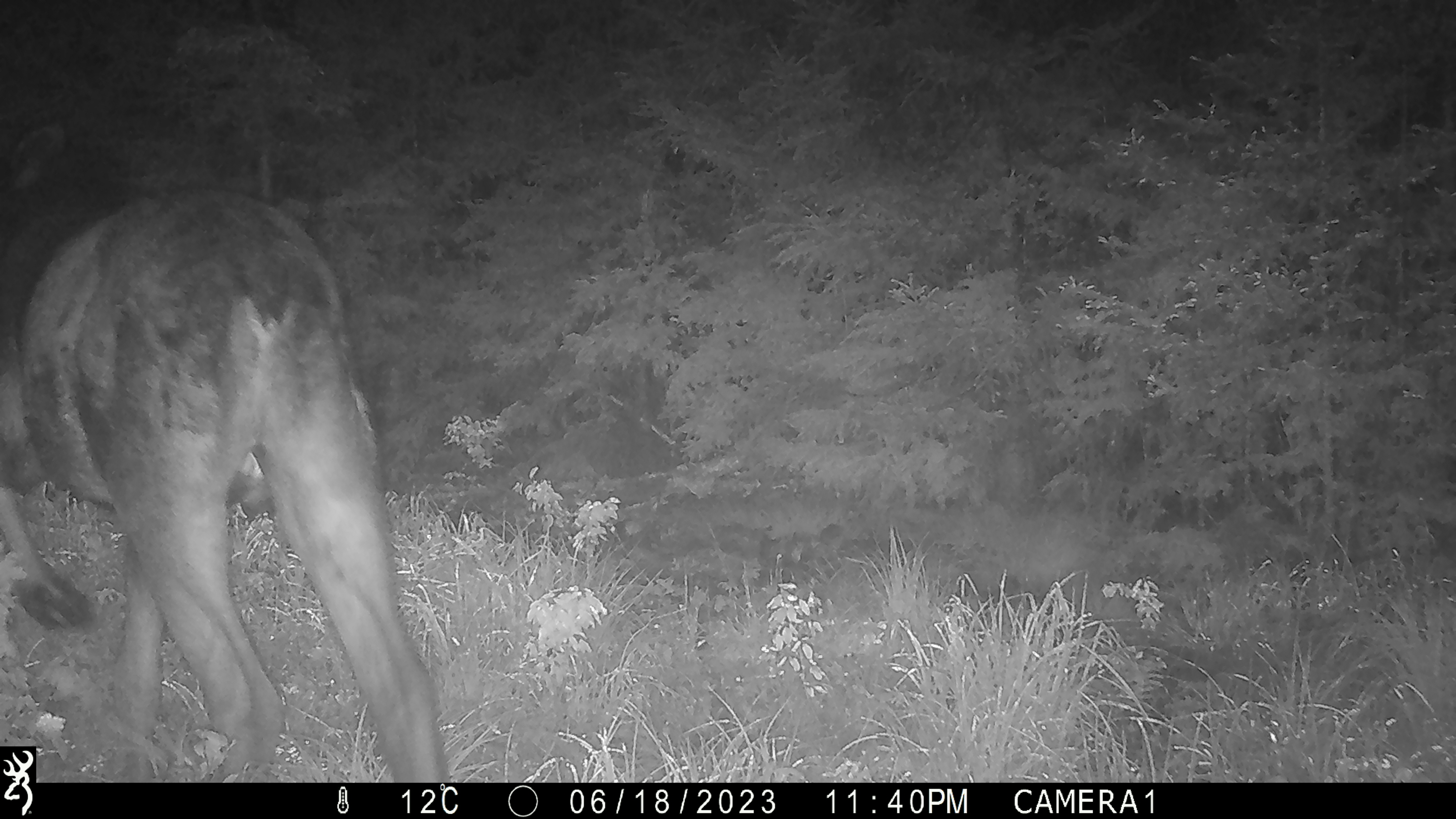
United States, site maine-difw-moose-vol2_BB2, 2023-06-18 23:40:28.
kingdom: Animalia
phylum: Chordata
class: Mammalia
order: Artiodactyla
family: Cervidae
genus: Alces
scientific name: Alces alces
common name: moose